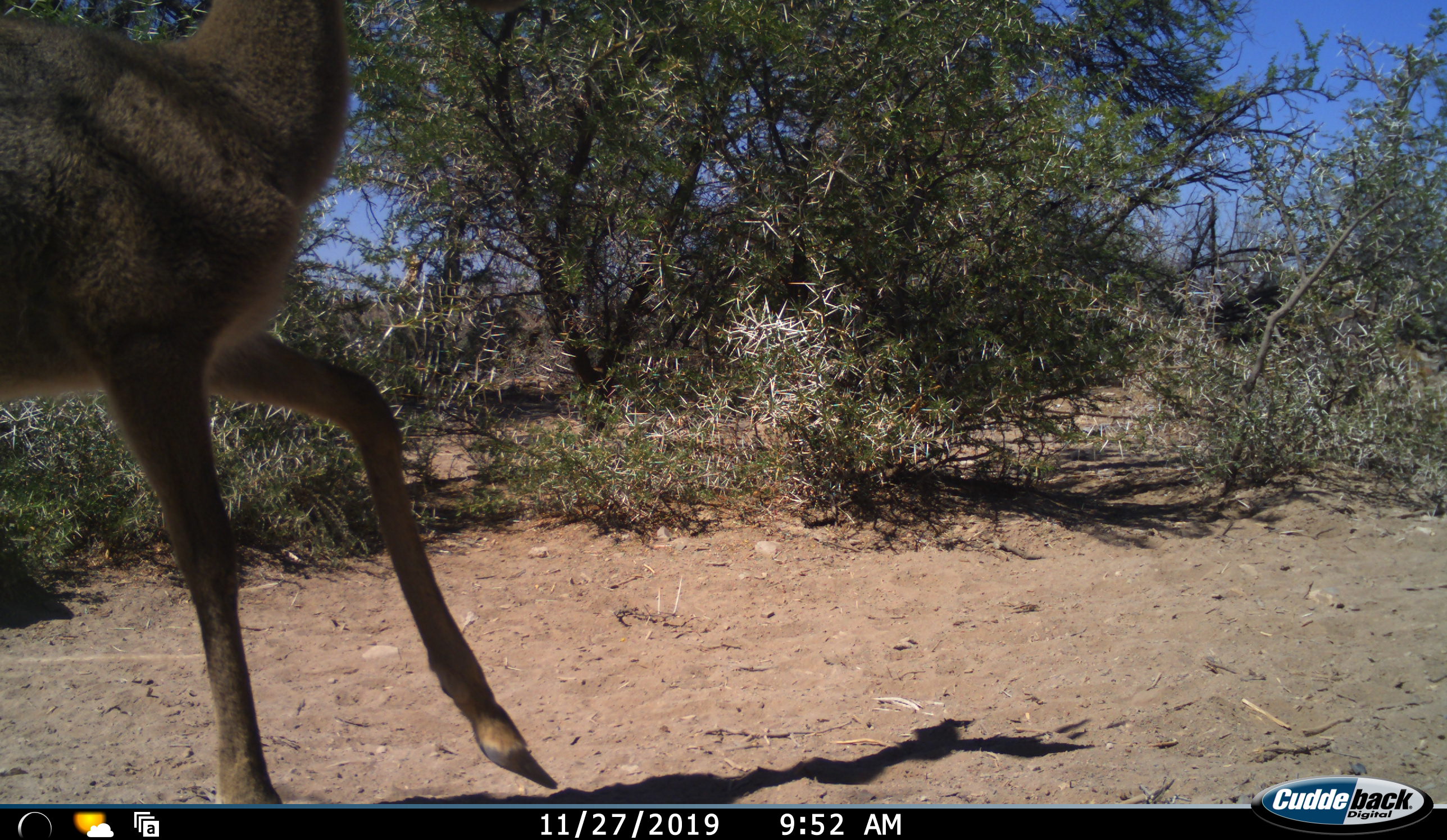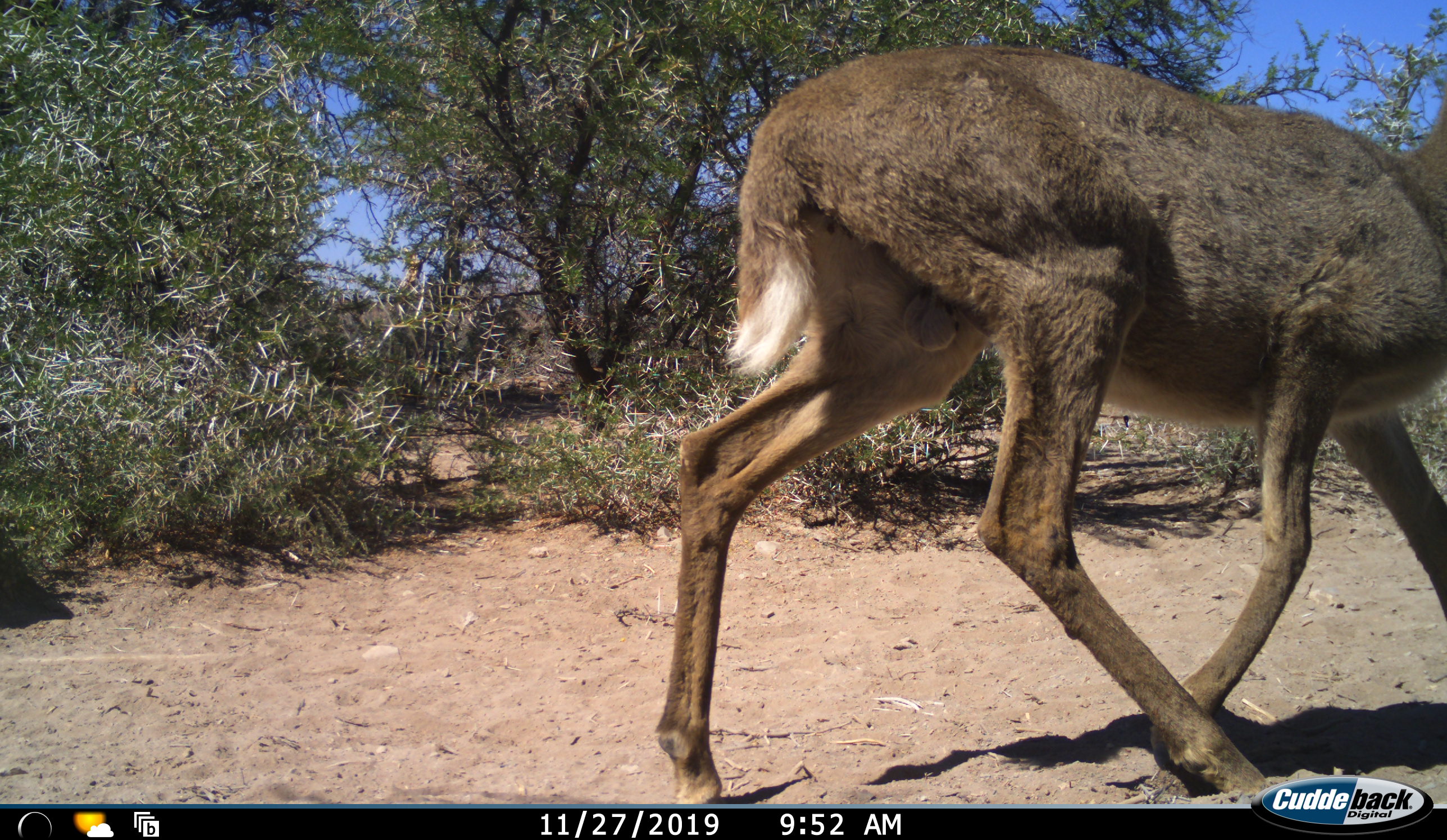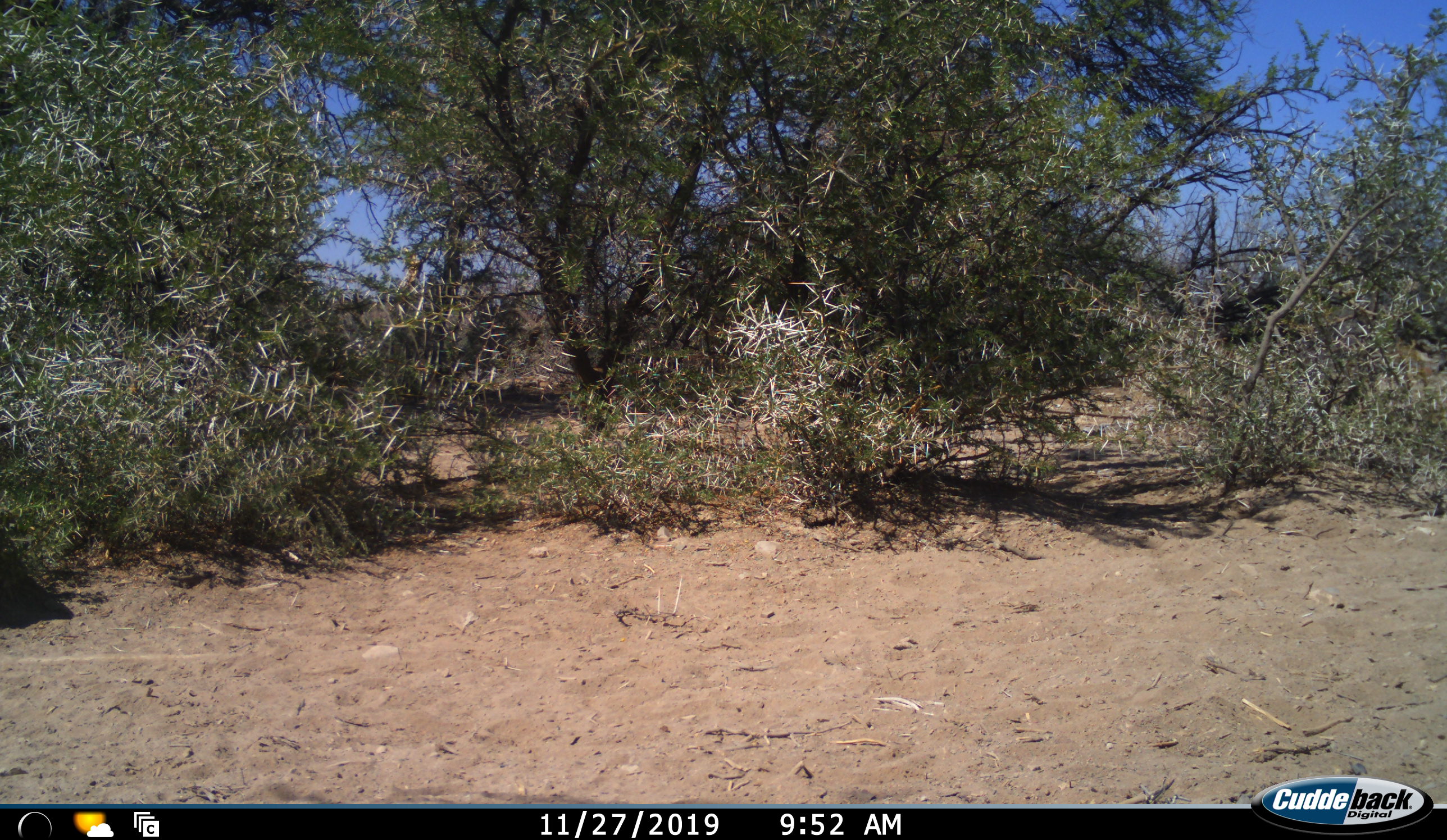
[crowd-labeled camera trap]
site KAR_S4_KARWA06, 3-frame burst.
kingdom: Animalia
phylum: Chordata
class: Mammalia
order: Artiodactyla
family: Bovidae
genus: Pelea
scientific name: Pelea capreolus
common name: grey rhebok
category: rhebokgrey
Rhebokgrey (grey rhebok) (Pelea capreolus), count 1. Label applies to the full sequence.